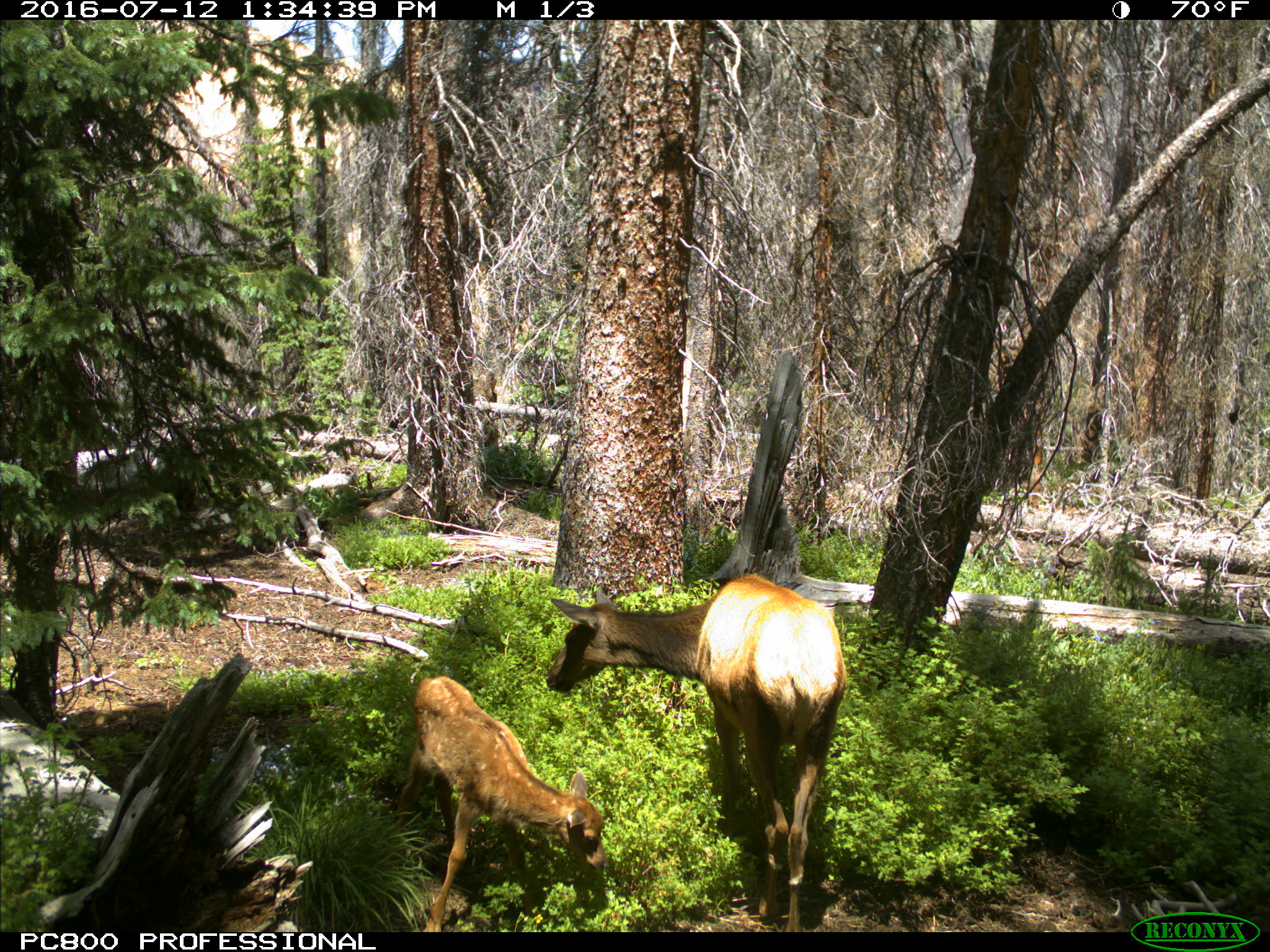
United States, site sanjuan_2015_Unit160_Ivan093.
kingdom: Animalia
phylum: Chordata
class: Mammalia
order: Artiodactyla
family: Cervidae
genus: Cervus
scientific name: Cervus elaphus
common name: red deer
Cervus elaphus (red deer).